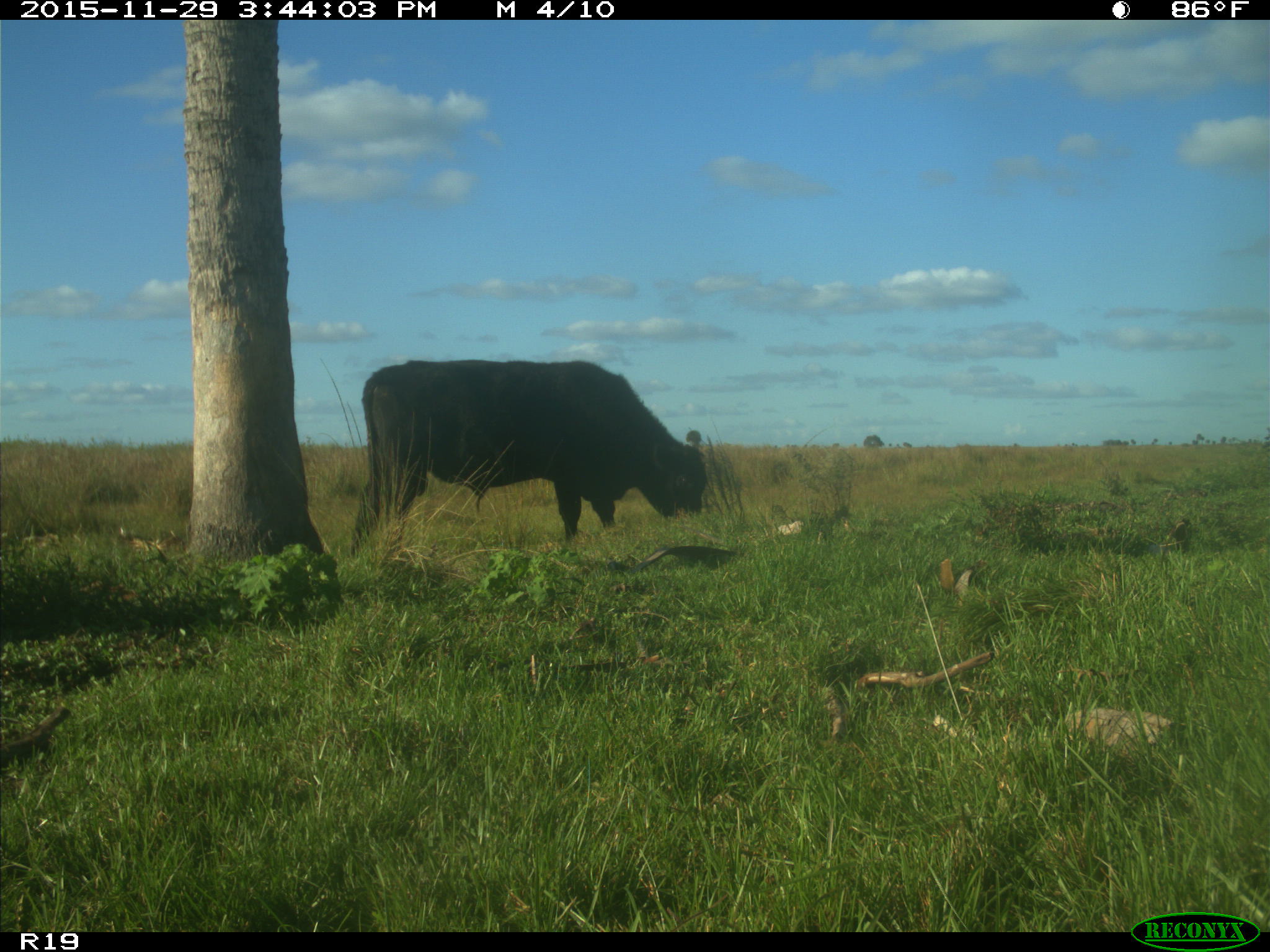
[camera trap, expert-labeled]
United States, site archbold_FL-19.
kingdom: Animalia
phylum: Chordata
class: Mammalia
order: Artiodactyla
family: Bovidae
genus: Bos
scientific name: Bos taurus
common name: domestic cow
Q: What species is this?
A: Bos taurus (domestic cow).